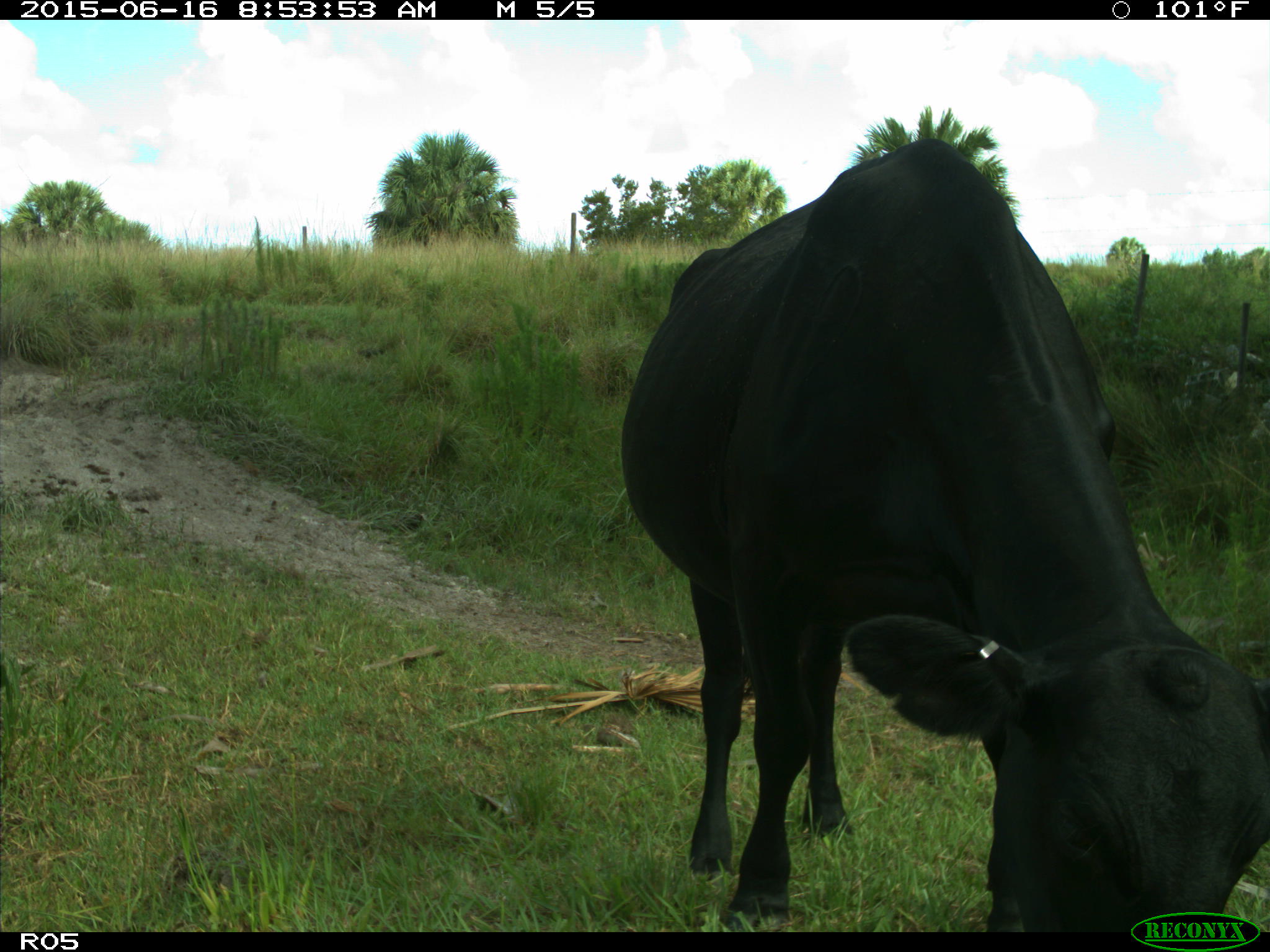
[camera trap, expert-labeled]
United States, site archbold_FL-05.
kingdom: Animalia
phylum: Chordata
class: Mammalia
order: Artiodactyla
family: Bovidae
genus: Bos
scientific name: Bos taurus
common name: domestic cow